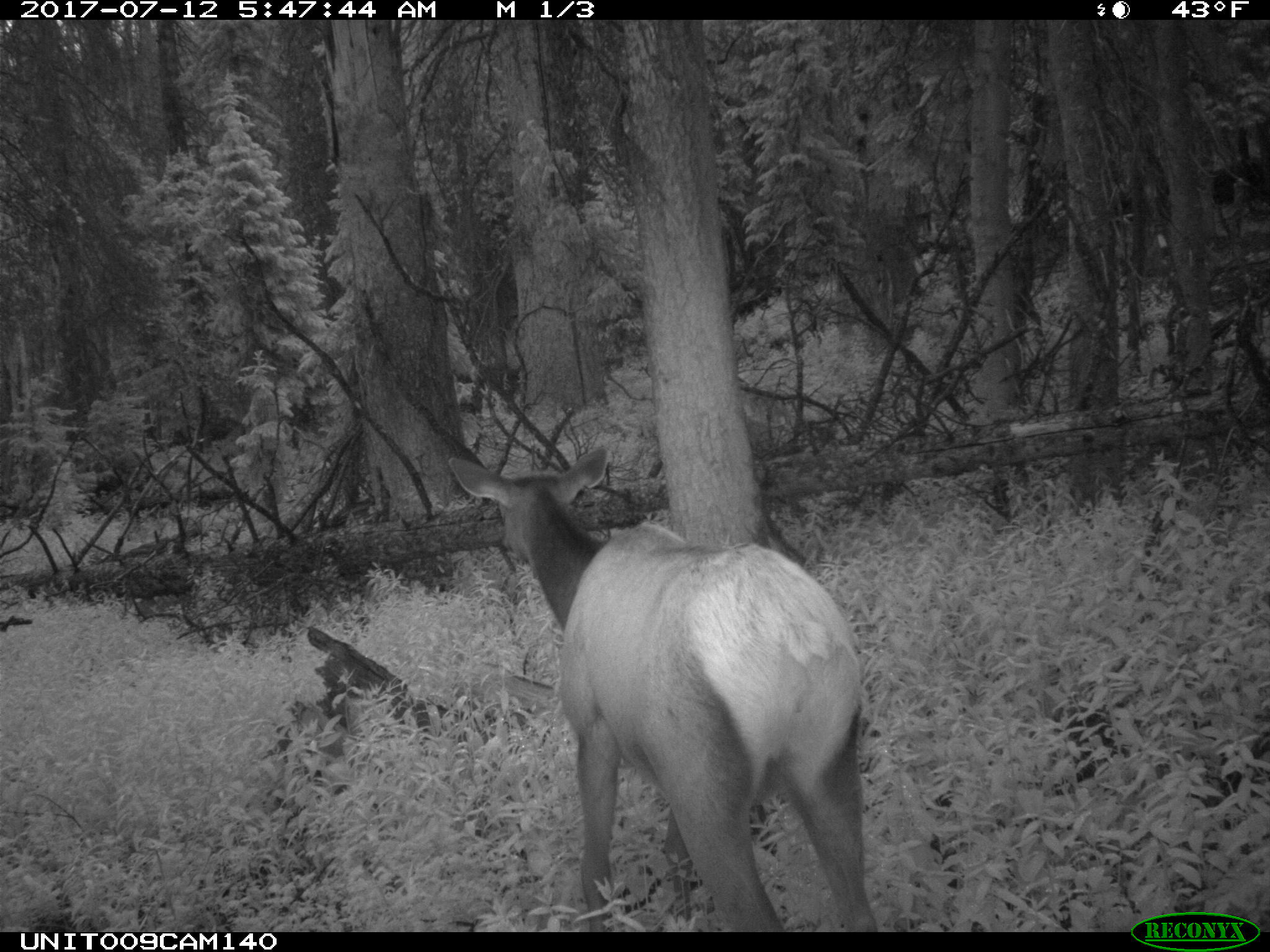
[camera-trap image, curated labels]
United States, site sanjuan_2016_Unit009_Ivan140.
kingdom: Animalia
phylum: Chordata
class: Mammalia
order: Artiodactyla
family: Cervidae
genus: Cervus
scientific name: Cervus elaphus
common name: red deer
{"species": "Cervus elaphus (red deer)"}